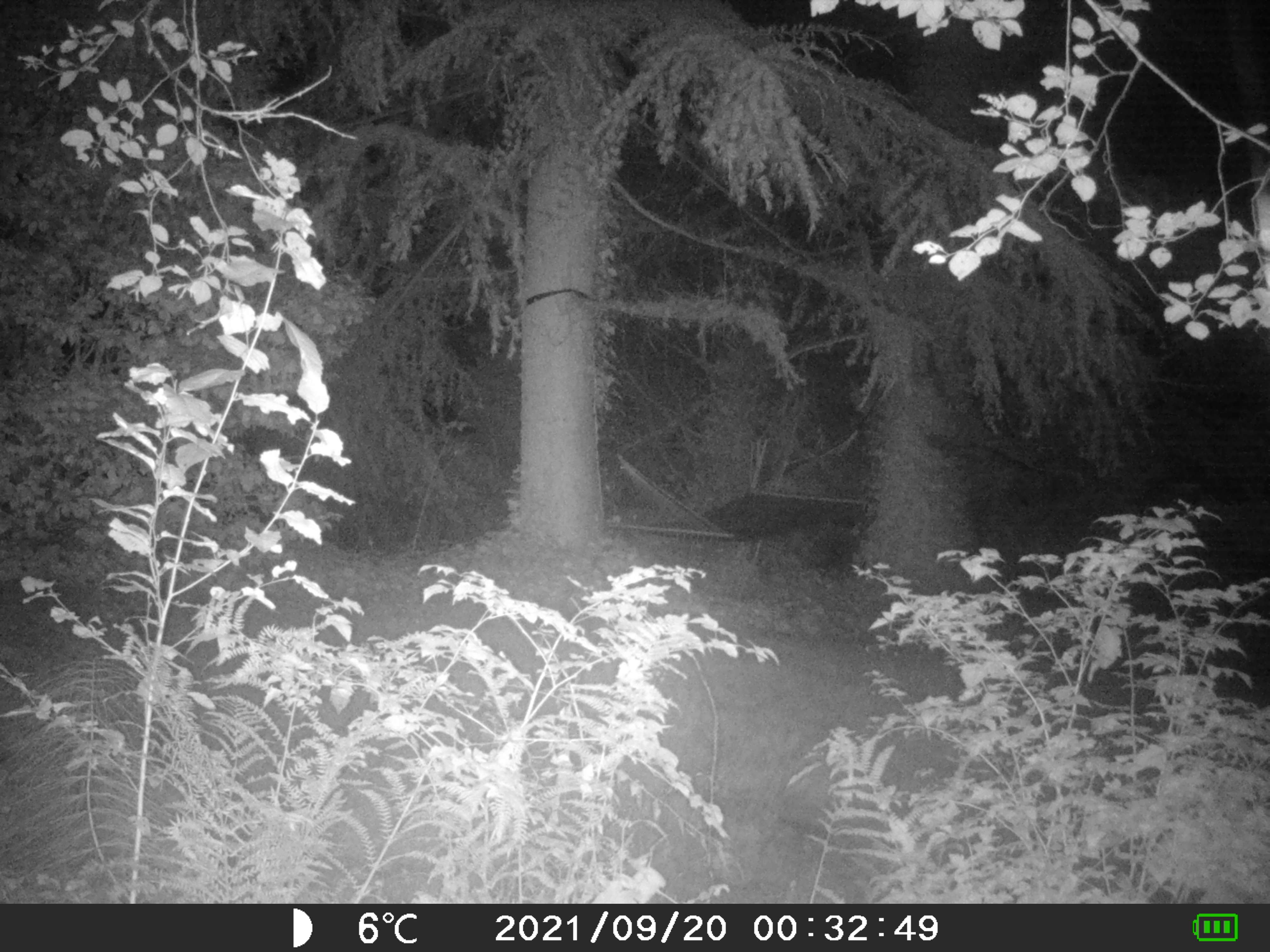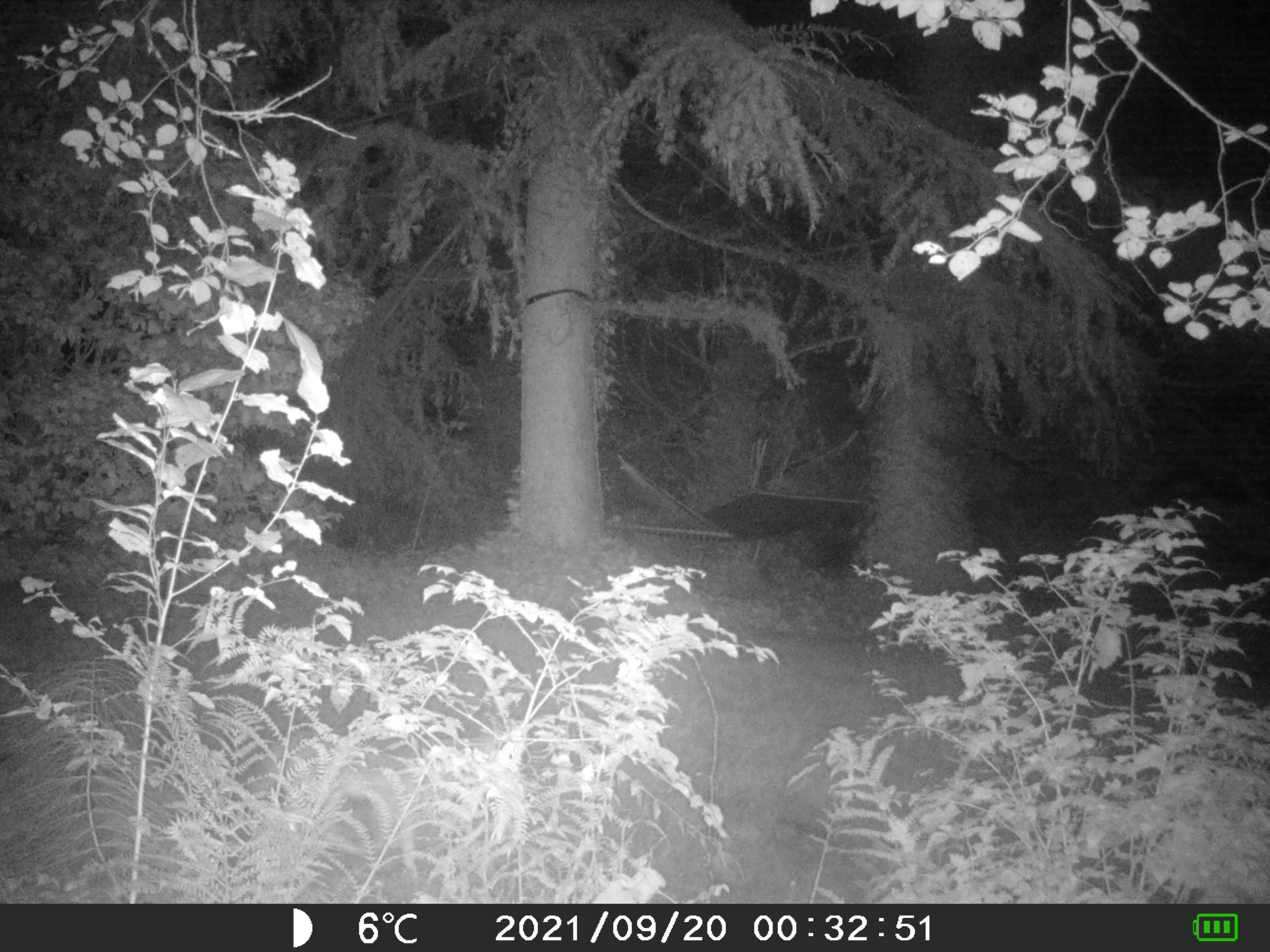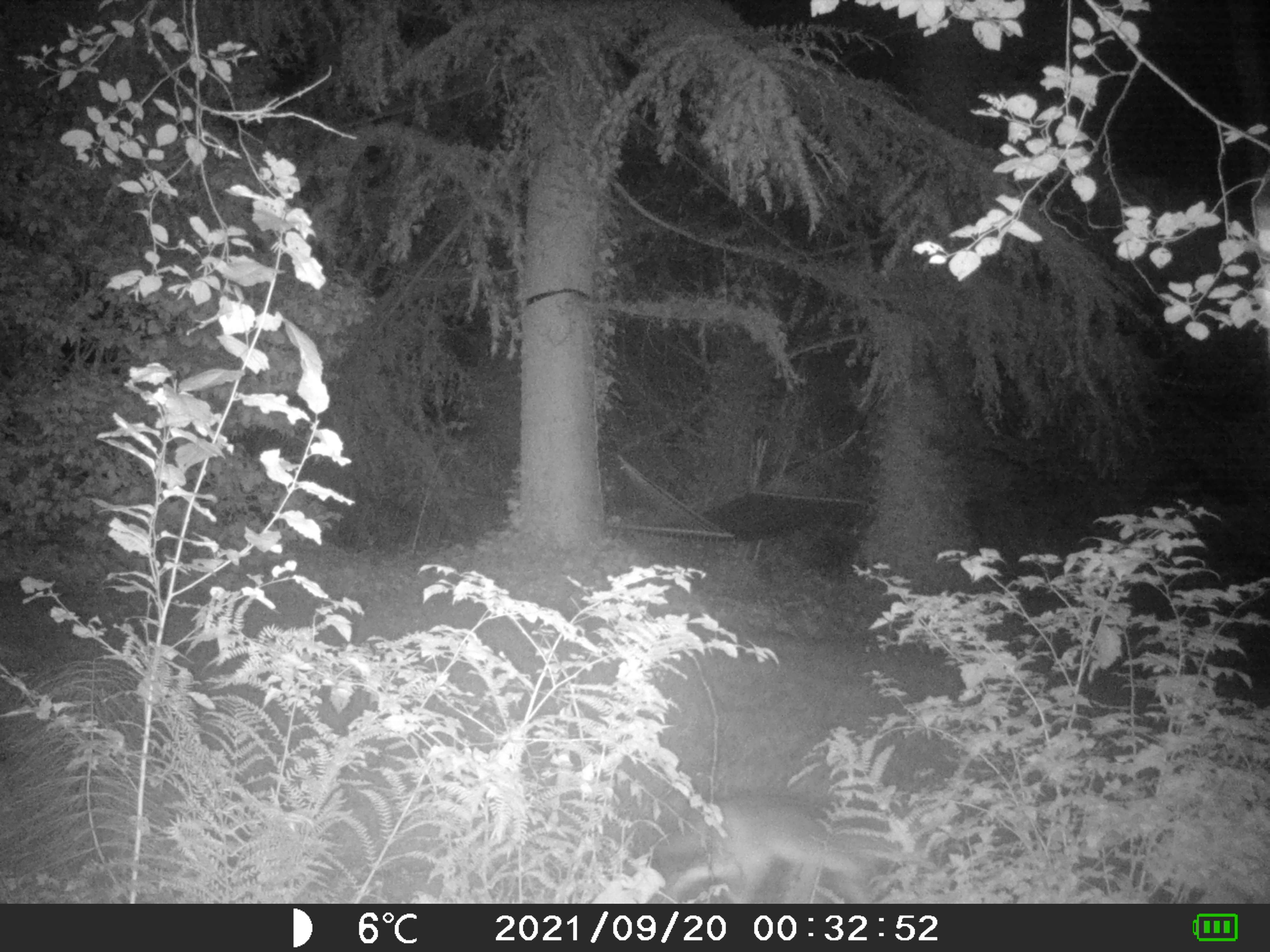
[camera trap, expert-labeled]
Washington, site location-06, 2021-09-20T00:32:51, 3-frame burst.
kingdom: Animalia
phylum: Chordata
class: Mammalia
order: Carnivora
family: Canidae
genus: Canis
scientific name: Canis latrans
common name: coyote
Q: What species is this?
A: Coyote (Canis latrans).